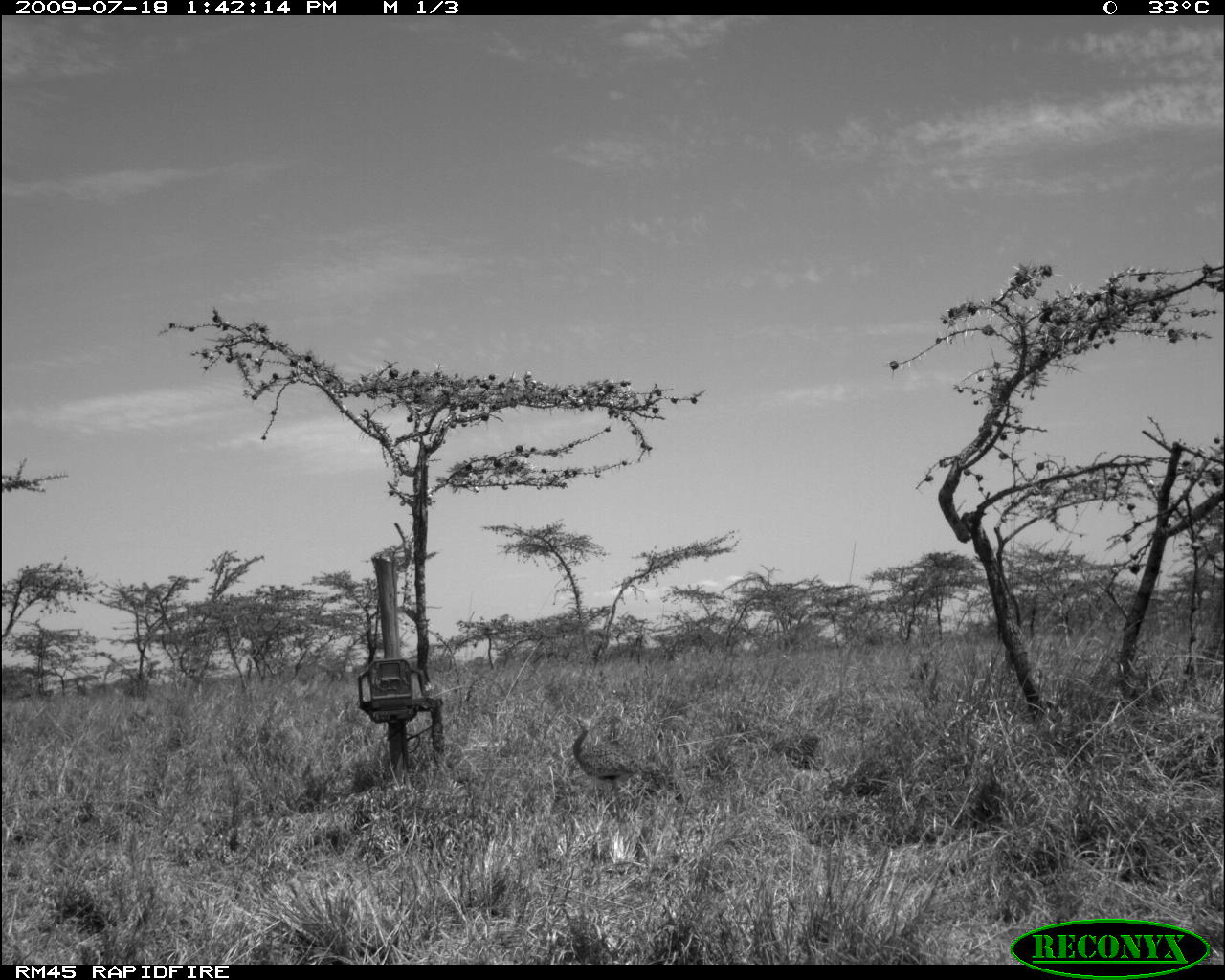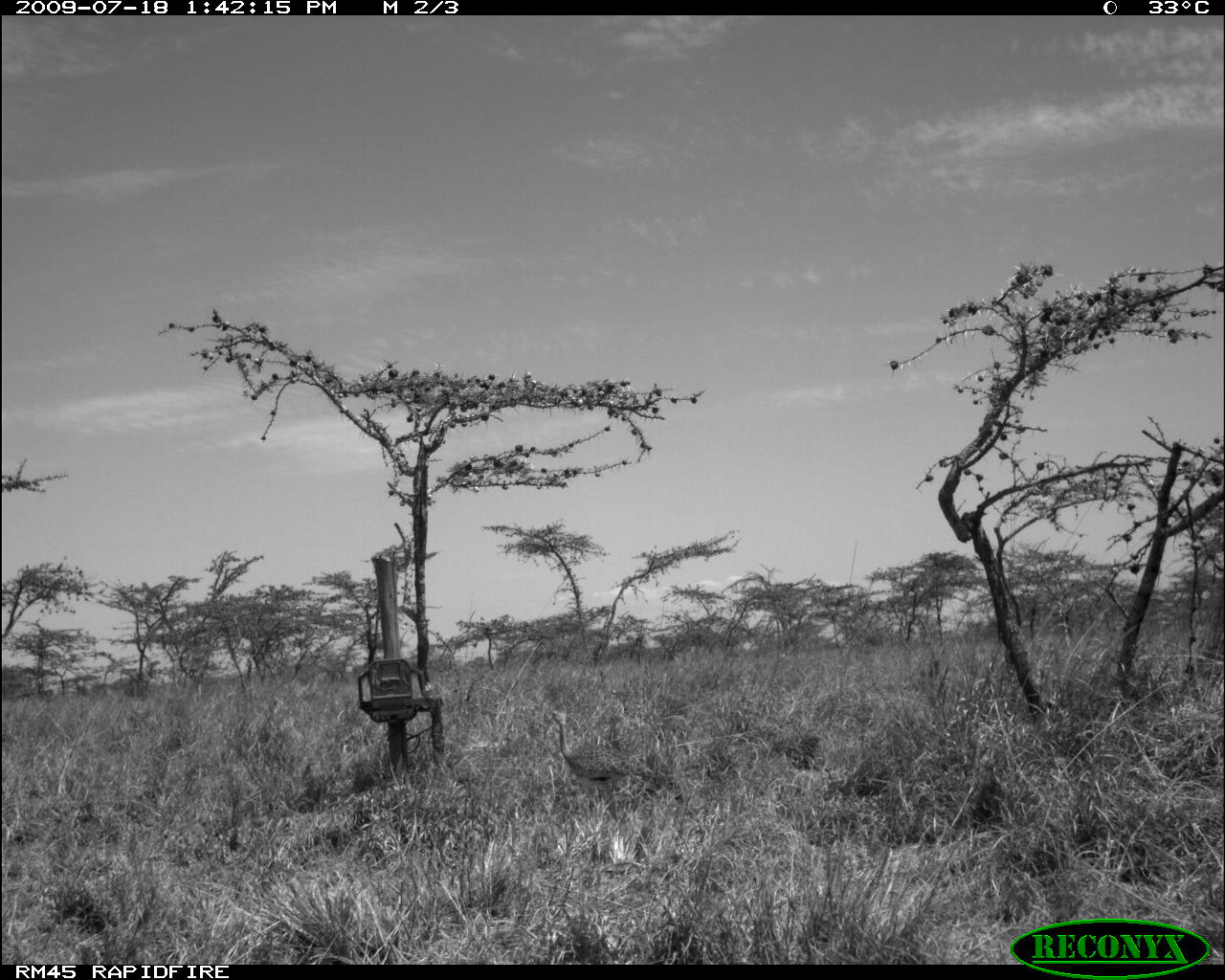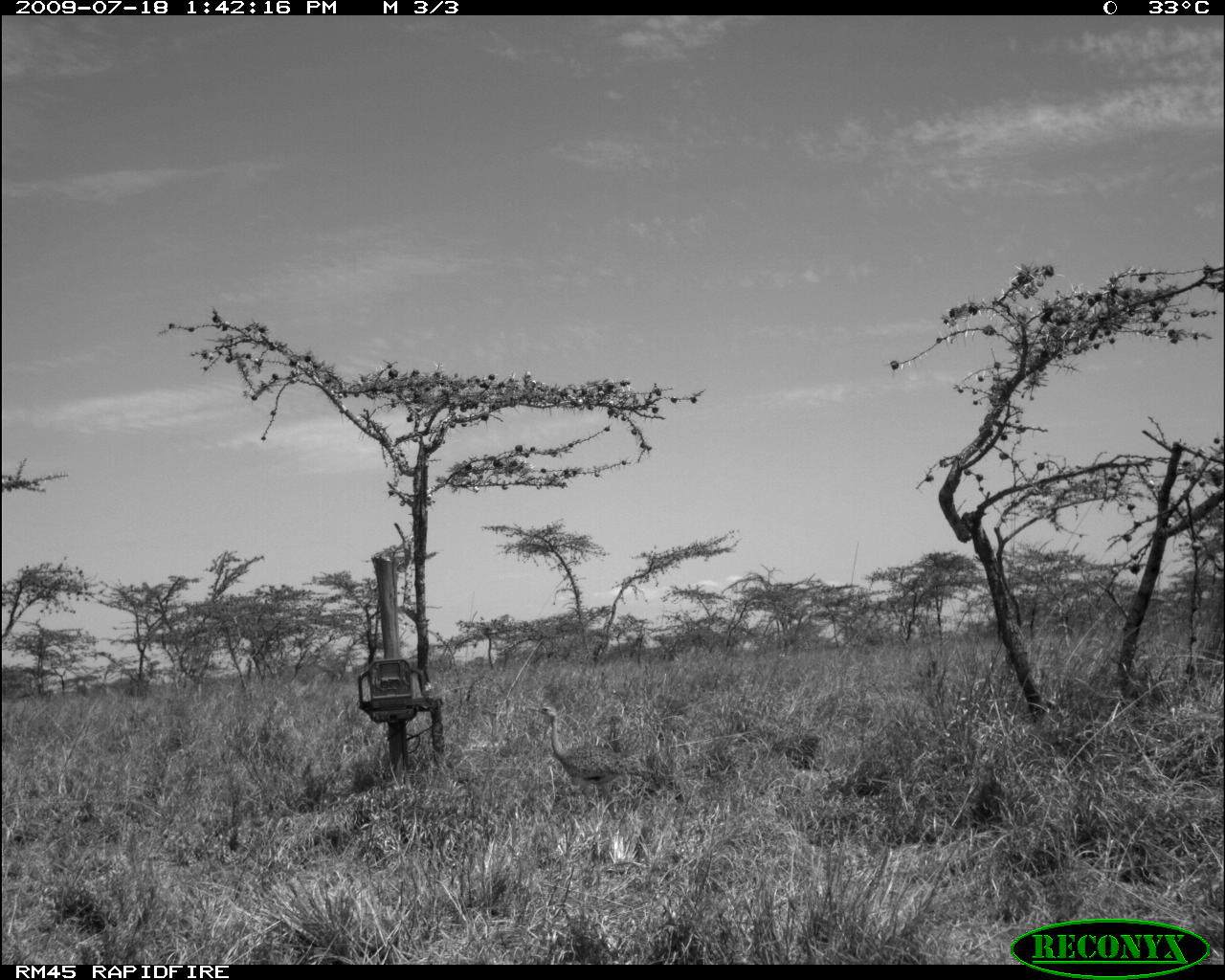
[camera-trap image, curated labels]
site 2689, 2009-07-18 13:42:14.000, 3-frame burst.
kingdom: Animalia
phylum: Chordata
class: Aves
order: Otidiformes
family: Otididae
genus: Lissotis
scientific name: Lissotis melanogaster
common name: black-bellied bustard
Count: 1.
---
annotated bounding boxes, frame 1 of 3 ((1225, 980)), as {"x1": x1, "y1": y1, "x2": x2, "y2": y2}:
lissotis melanogaster: {"x1": 572, "y1": 713, "x2": 686, "y2": 822}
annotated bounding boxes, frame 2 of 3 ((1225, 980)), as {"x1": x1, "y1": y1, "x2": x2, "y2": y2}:
lissotis melanogaster: {"x1": 546, "y1": 701, "x2": 658, "y2": 819}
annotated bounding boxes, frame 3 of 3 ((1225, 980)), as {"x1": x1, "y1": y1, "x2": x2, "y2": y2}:
lissotis melanogaster: {"x1": 530, "y1": 704, "x2": 651, "y2": 804}